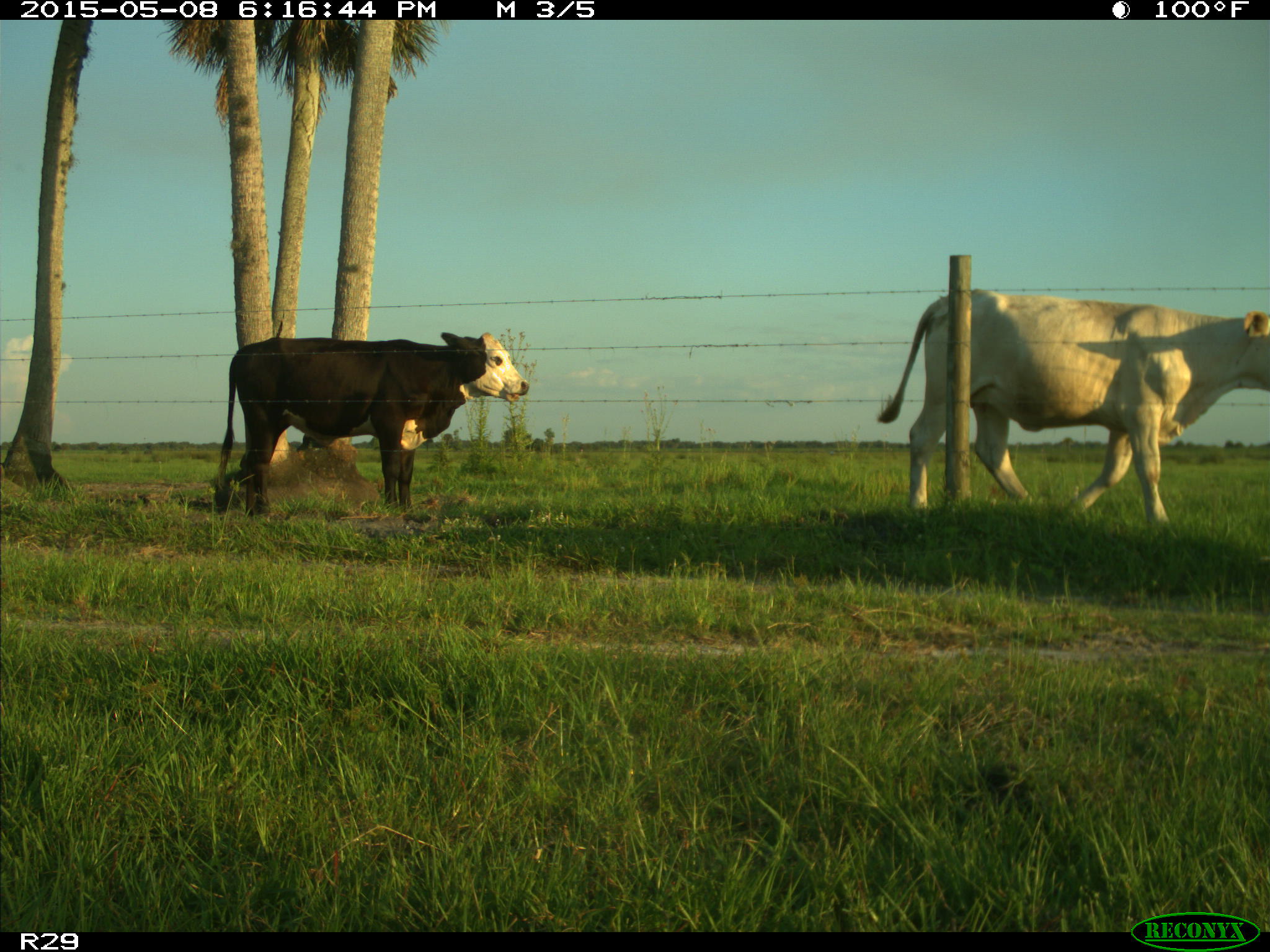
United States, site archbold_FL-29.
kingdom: Animalia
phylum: Chordata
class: Mammalia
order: Artiodactyla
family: Bovidae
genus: Bos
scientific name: Bos taurus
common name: domestic cow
Bos taurus (domestic cow).